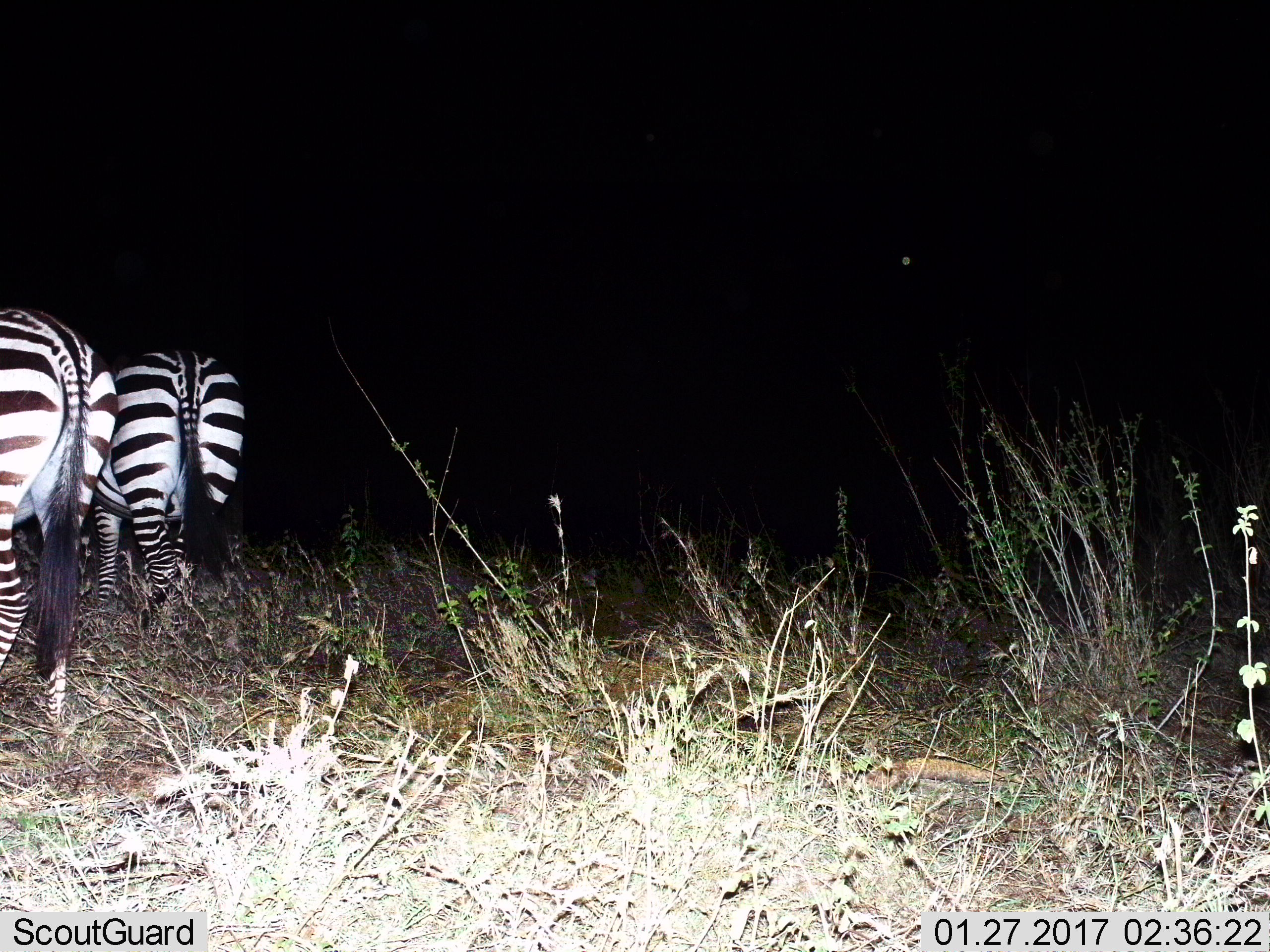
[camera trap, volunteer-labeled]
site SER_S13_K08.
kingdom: Animalia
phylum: Chordata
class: Mammalia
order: Perissodactyla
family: Equidae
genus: Equus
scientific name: Equus quagga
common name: plains zebra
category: zebraplains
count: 2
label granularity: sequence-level